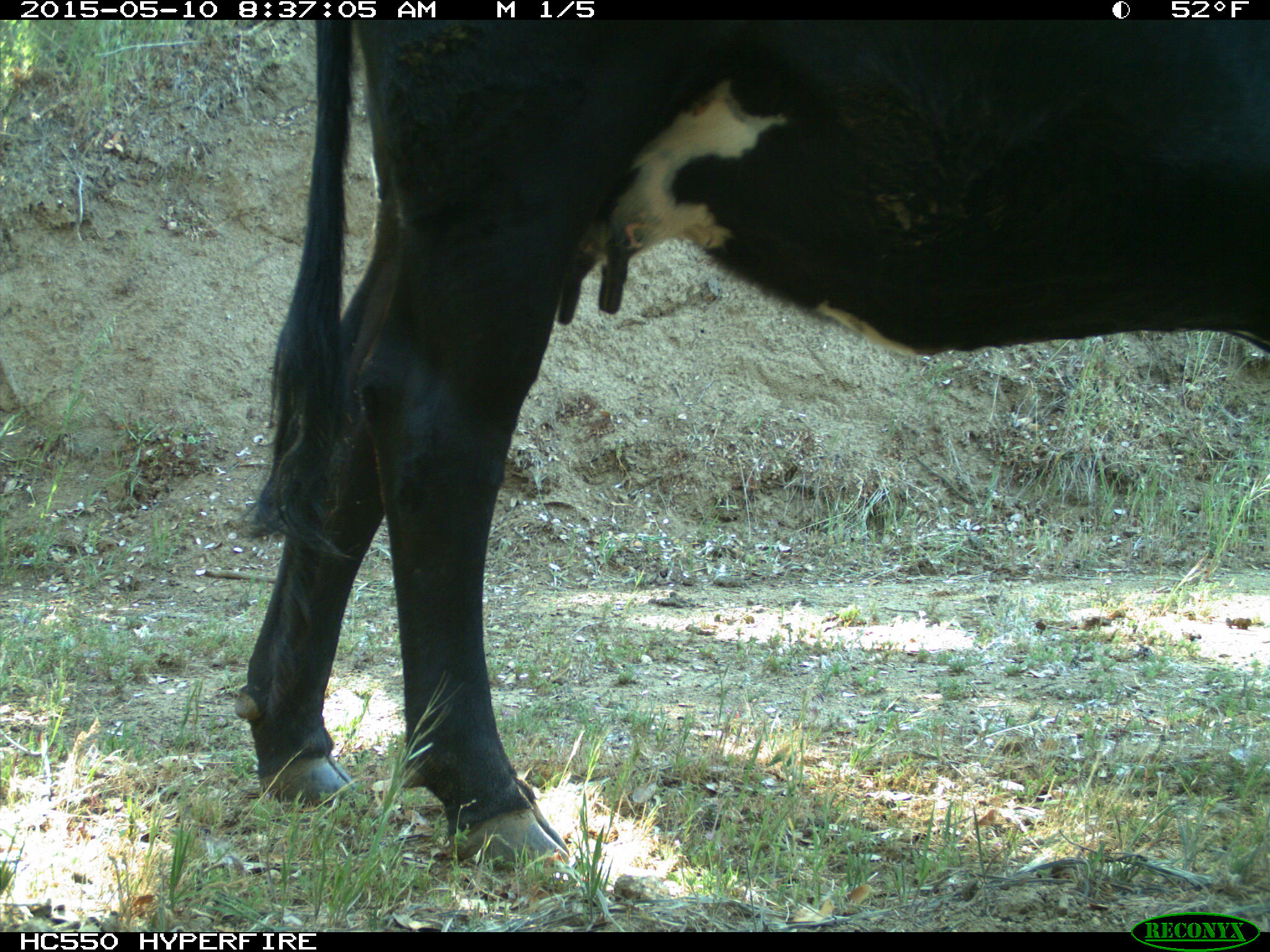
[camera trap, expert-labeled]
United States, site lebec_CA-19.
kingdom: Animalia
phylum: Chordata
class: Mammalia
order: Artiodactyla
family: Bovidae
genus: Bos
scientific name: Bos taurus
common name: domestic cow